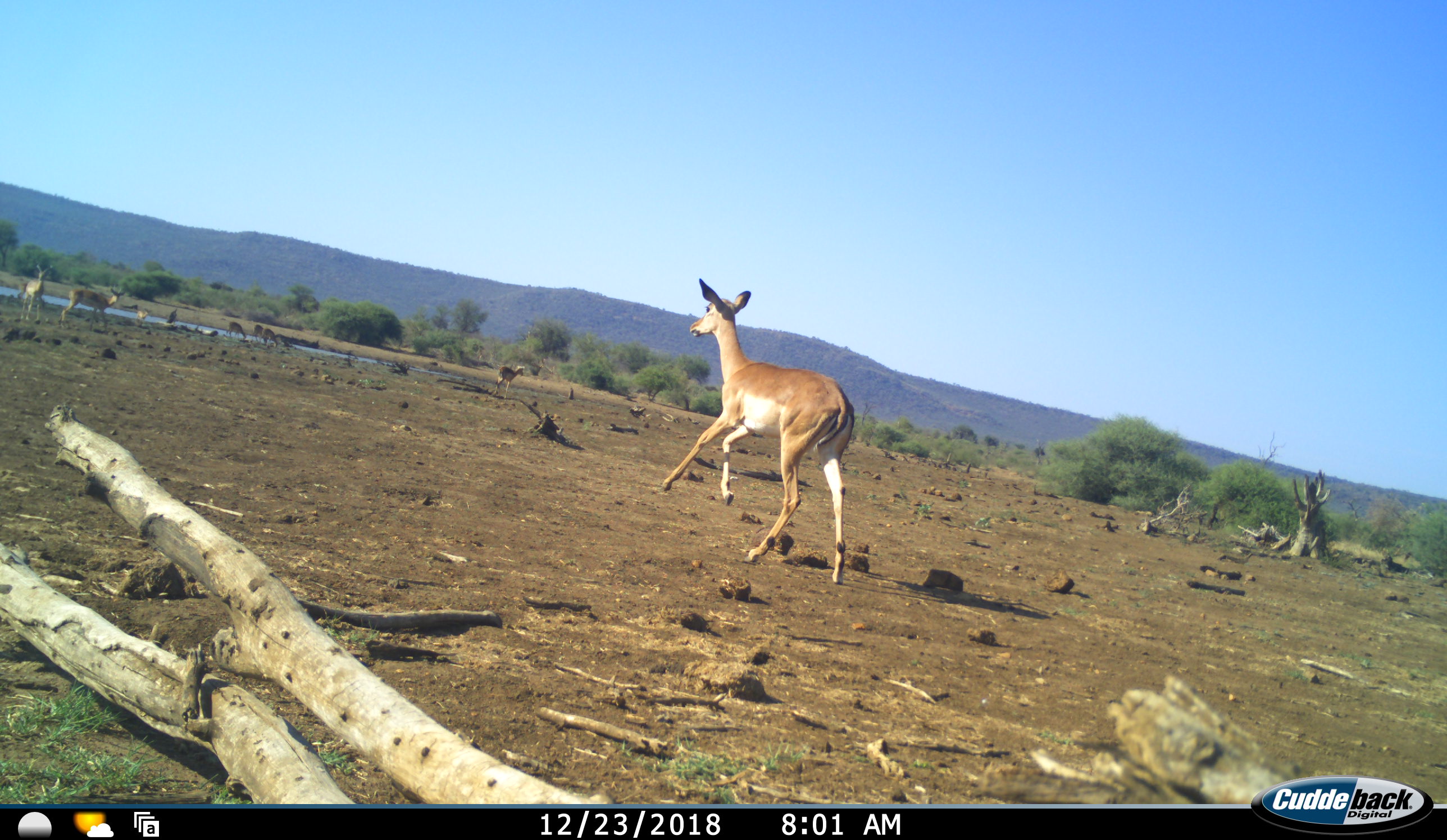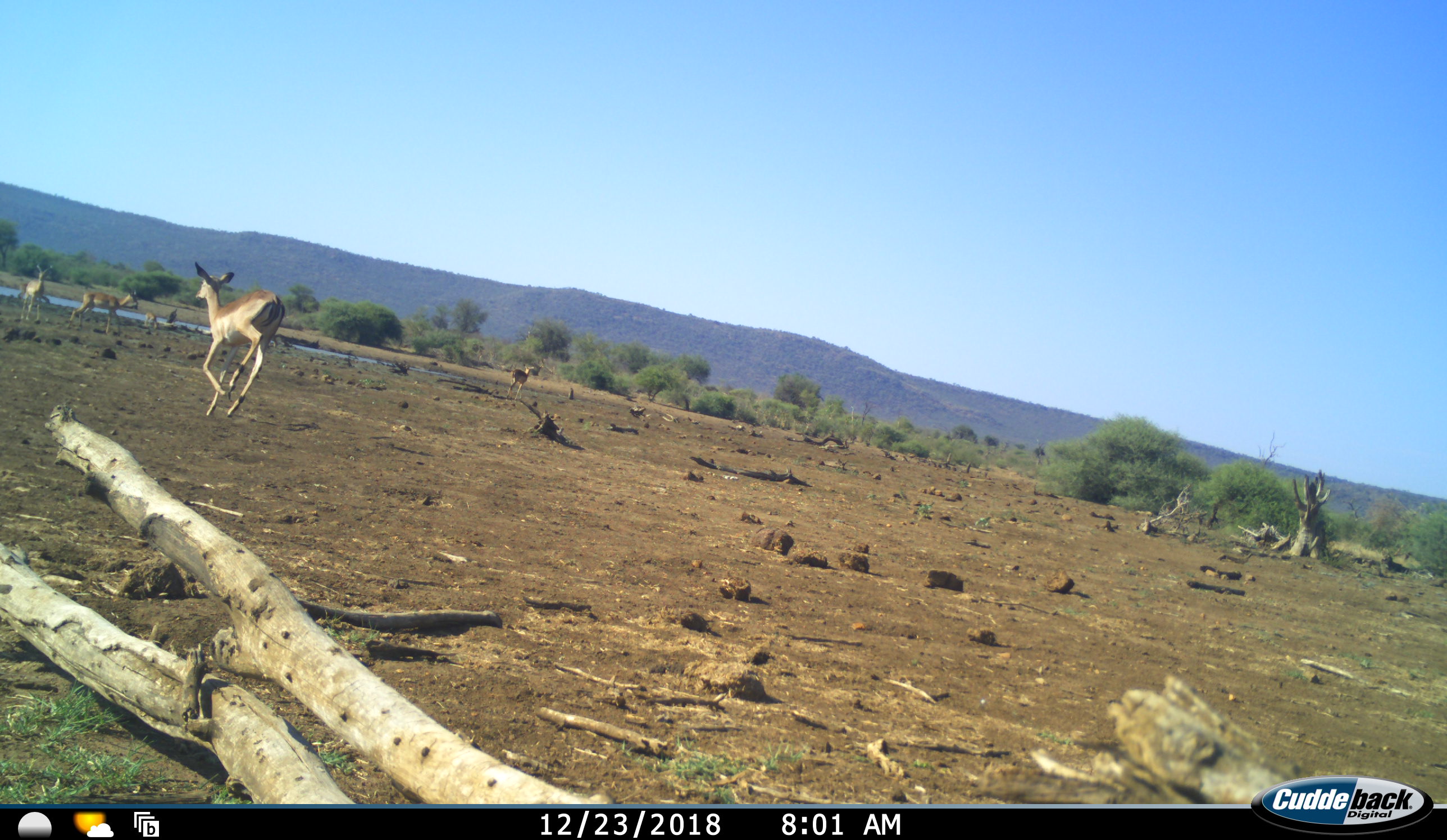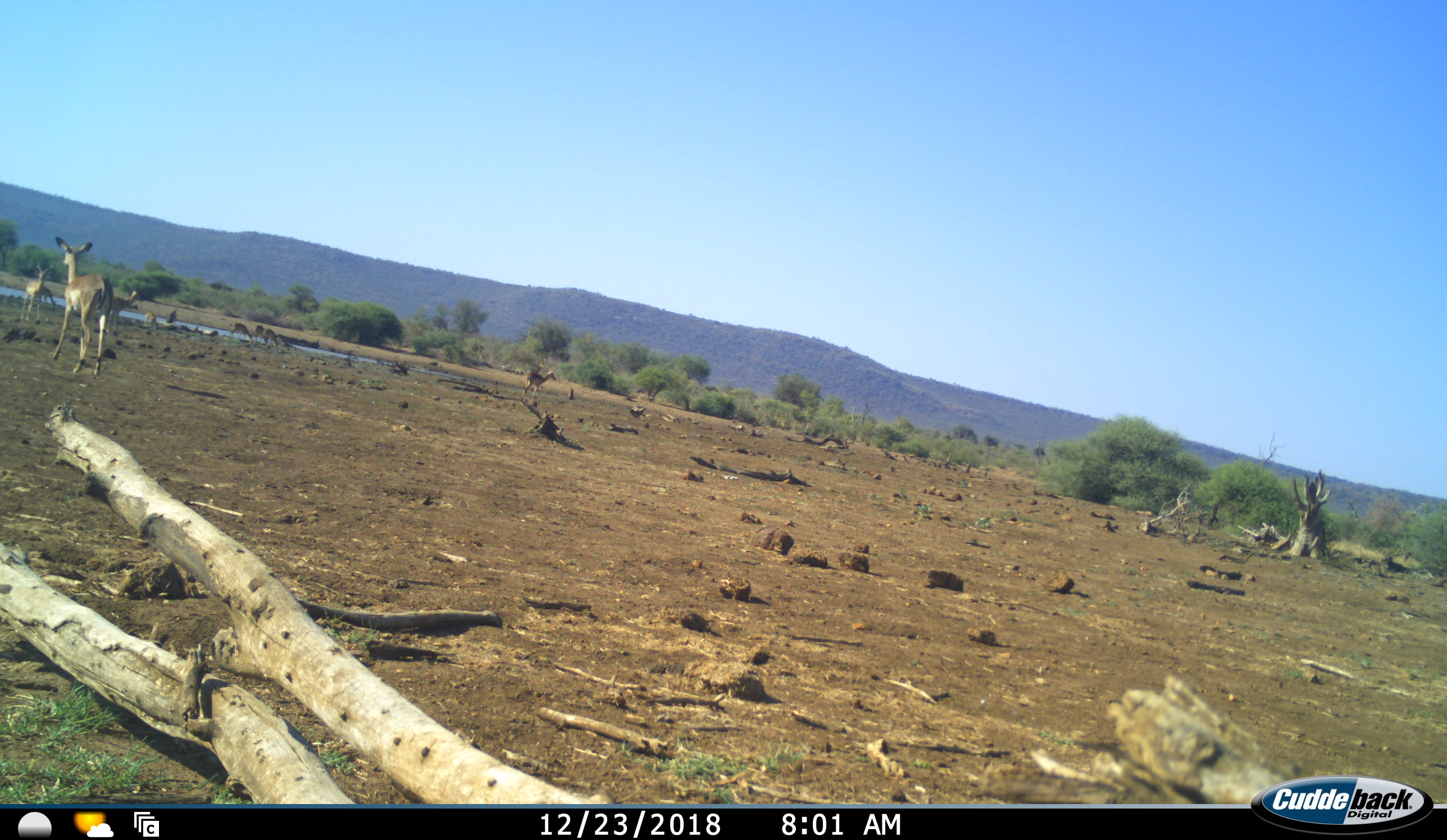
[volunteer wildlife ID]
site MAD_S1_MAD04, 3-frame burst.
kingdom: Animalia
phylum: Chordata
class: Mammalia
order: Artiodactyla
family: Bovidae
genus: Aepyceros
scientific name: Aepyceros melampus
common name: impala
Impala (Aepyceros melampus), count 9. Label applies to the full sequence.